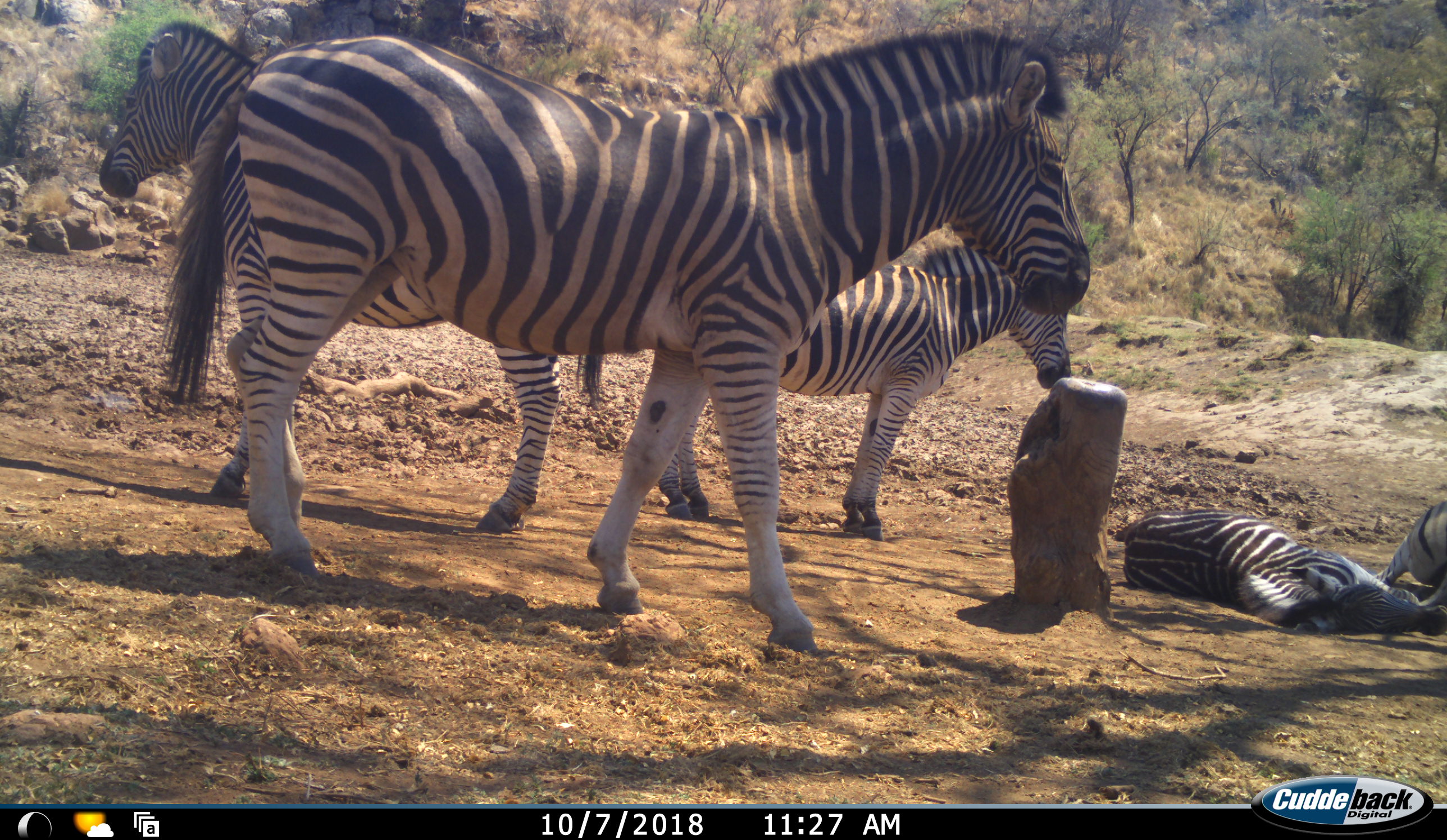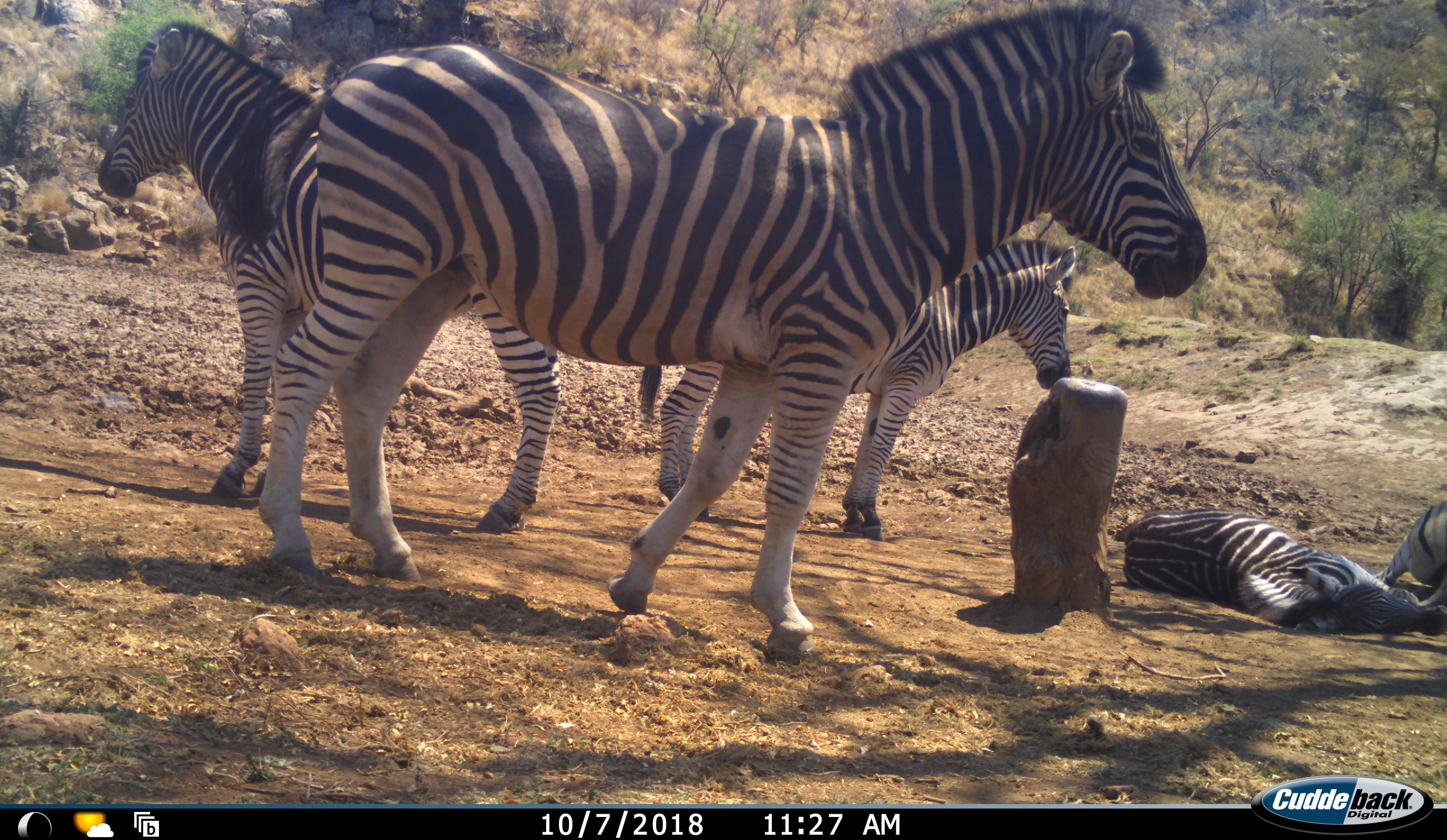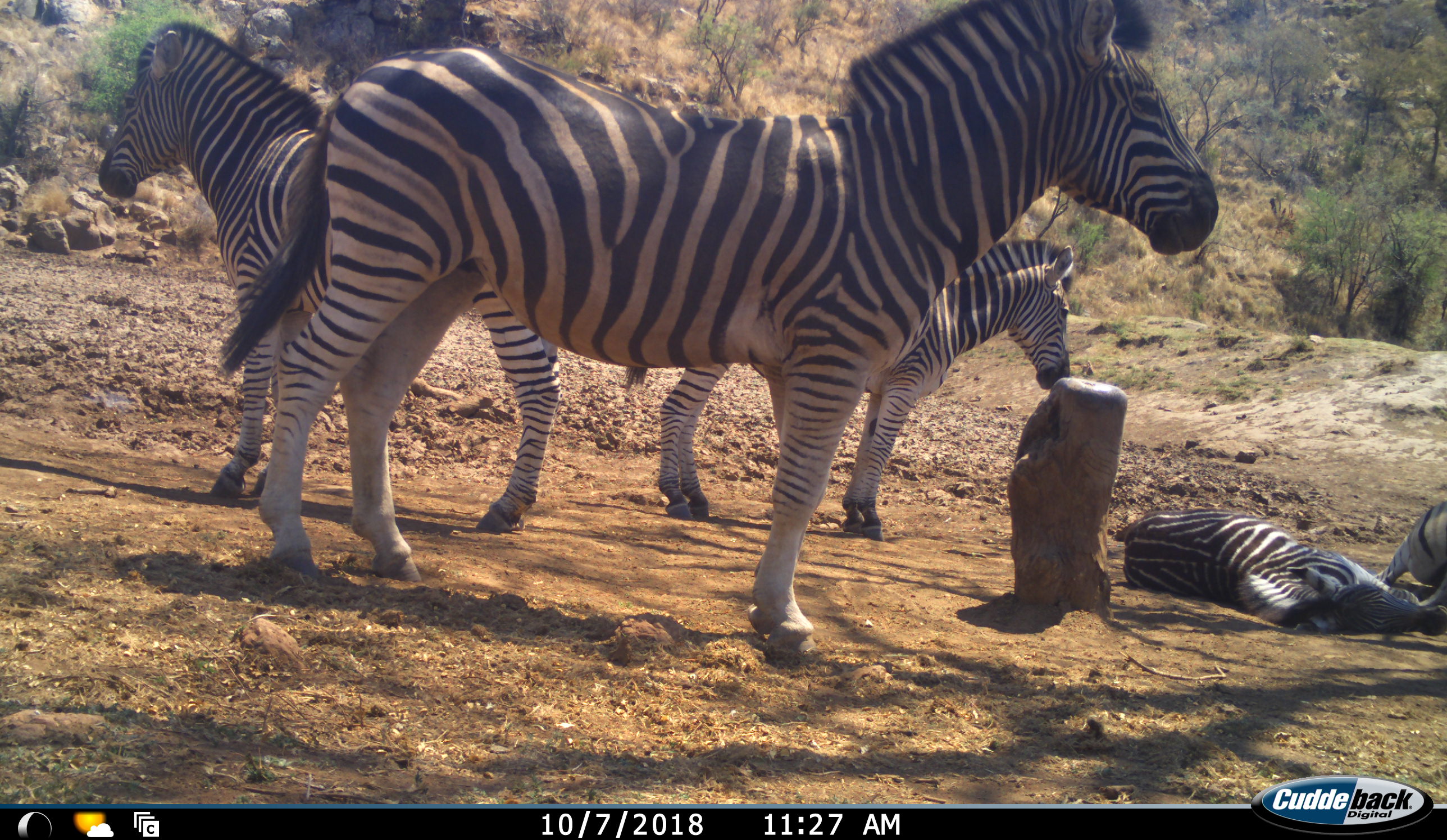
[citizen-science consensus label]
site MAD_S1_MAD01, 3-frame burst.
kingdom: Animalia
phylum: Chordata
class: Mammalia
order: Perissodactyla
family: Equidae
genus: Equus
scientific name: Equus quagga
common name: plains zebra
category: zebraplains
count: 5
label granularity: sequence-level